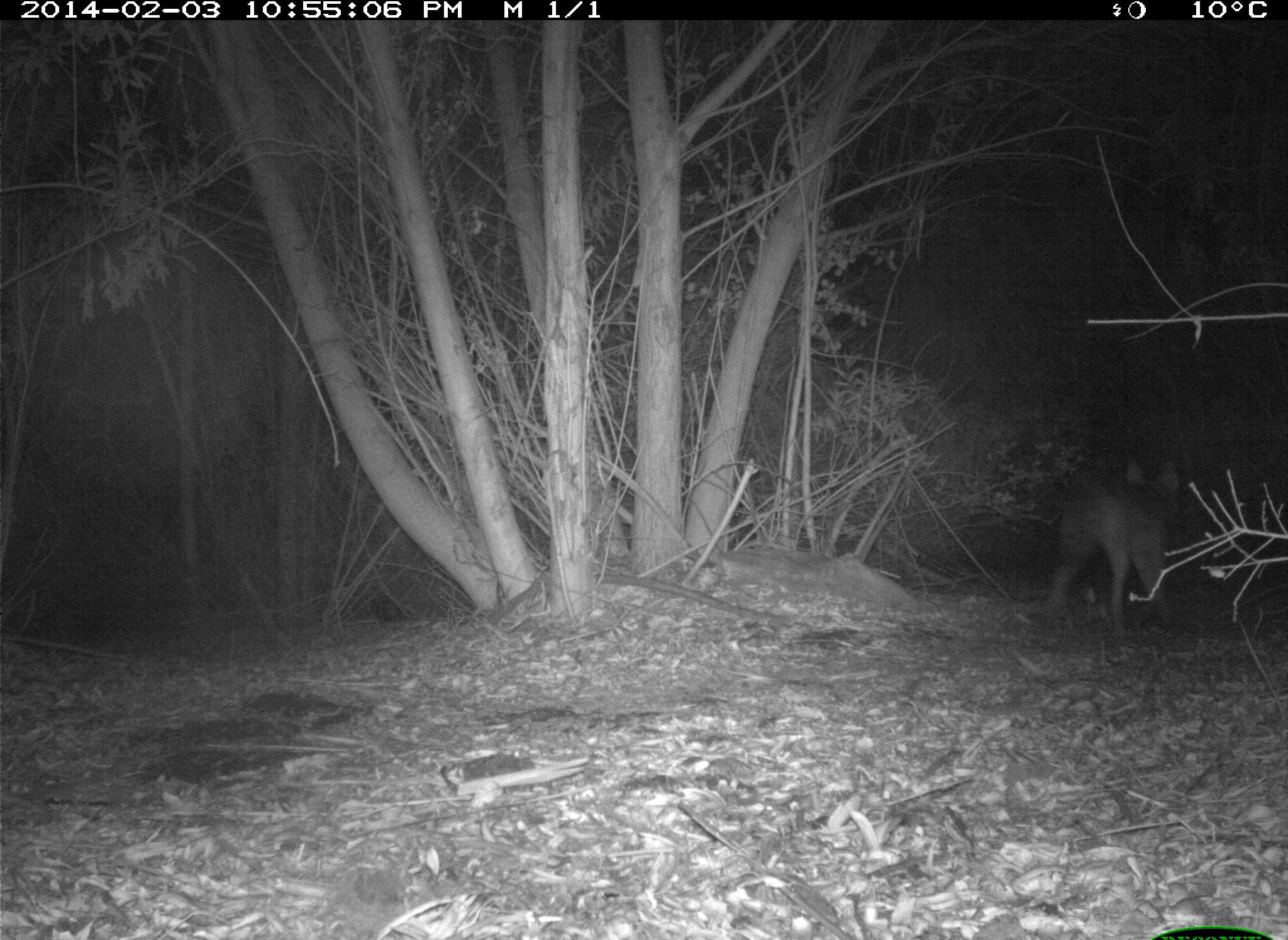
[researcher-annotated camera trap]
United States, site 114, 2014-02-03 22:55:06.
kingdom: Animalia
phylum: Chordata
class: Mammalia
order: Carnivora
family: Canidae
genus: Canis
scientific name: Canis latrans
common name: coyote